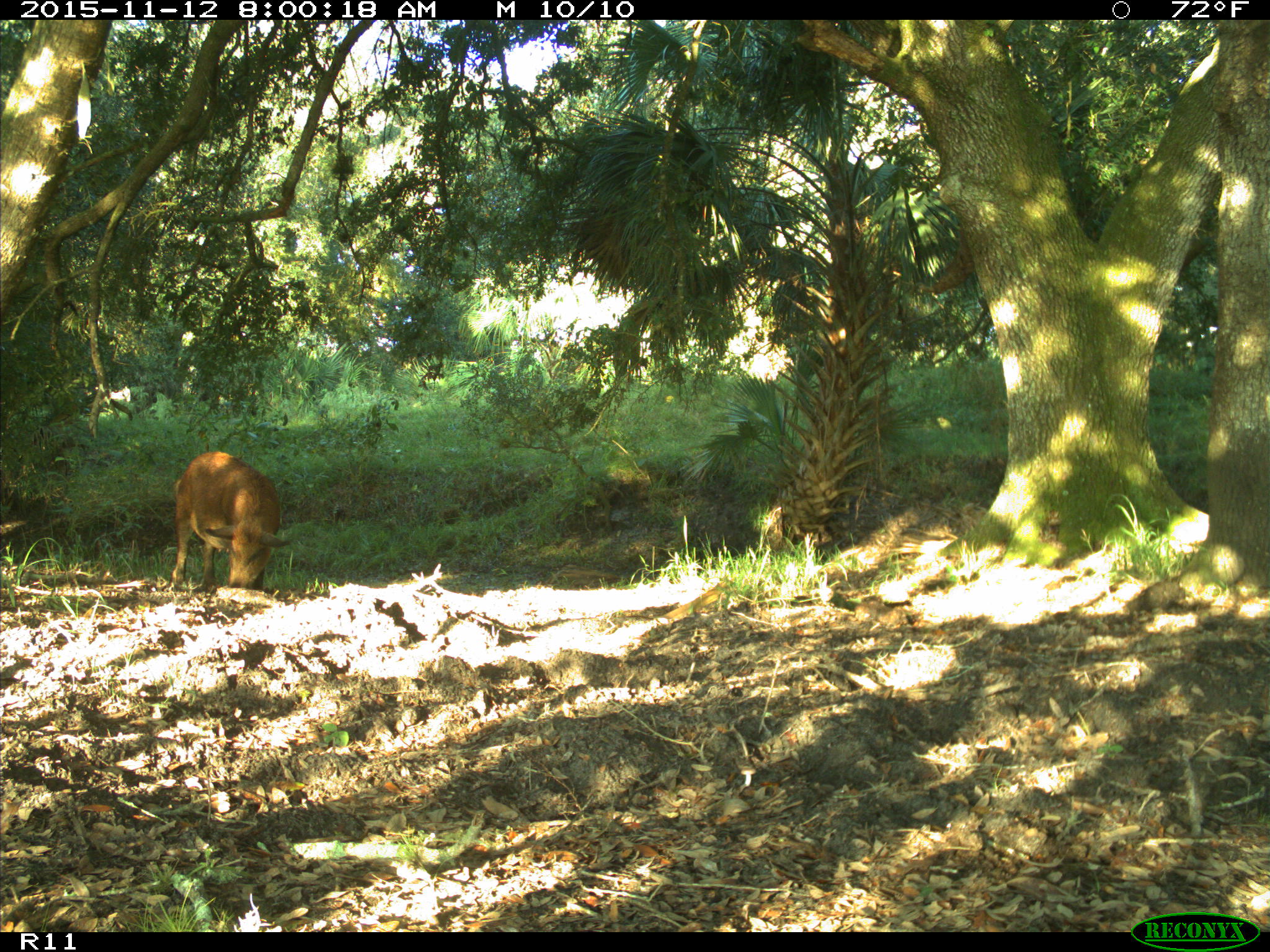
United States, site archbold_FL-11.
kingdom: Animalia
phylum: Chordata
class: Mammalia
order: Artiodactyla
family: Suidae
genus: Sus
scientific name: Sus scrofa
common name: wild boar